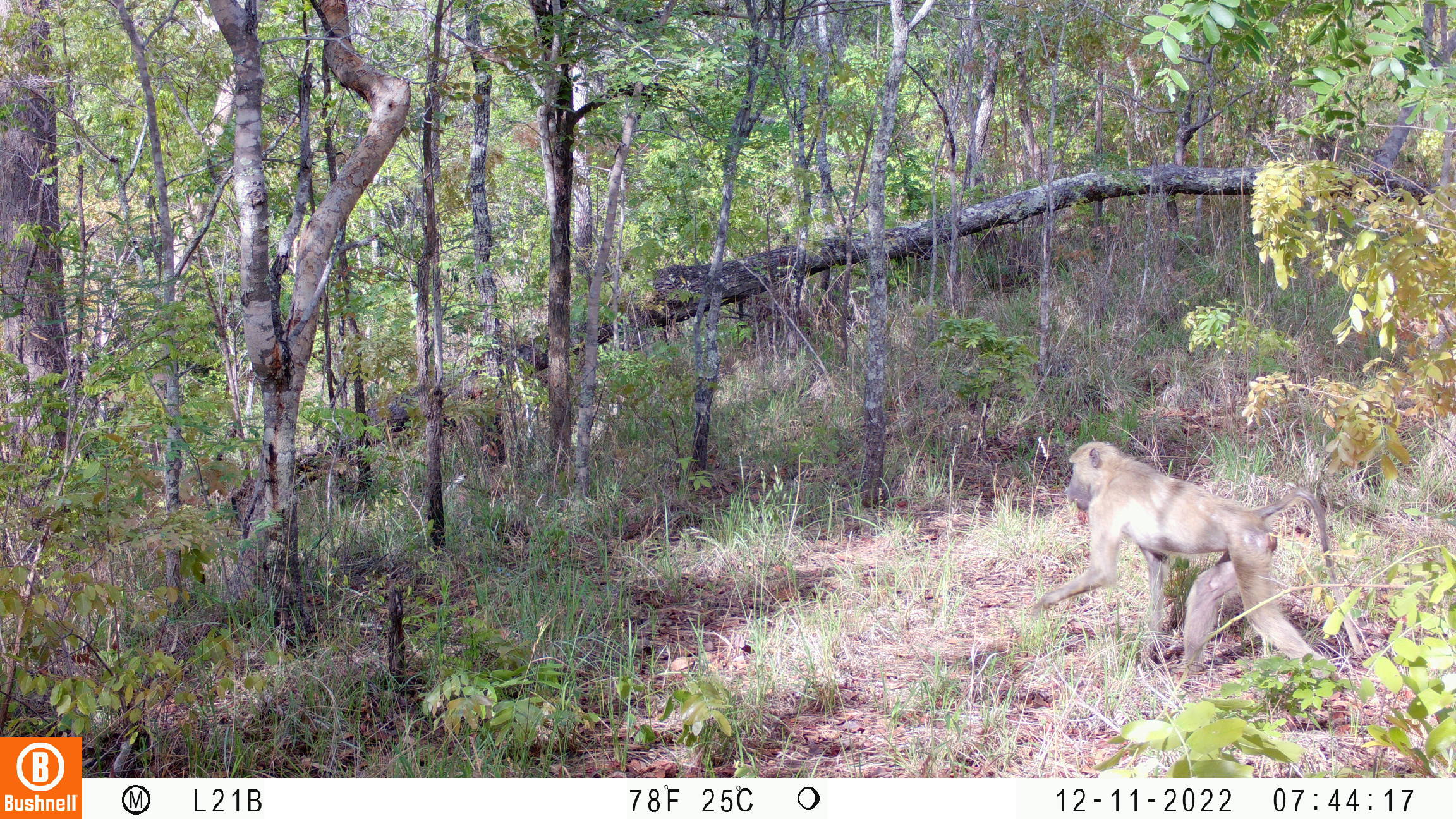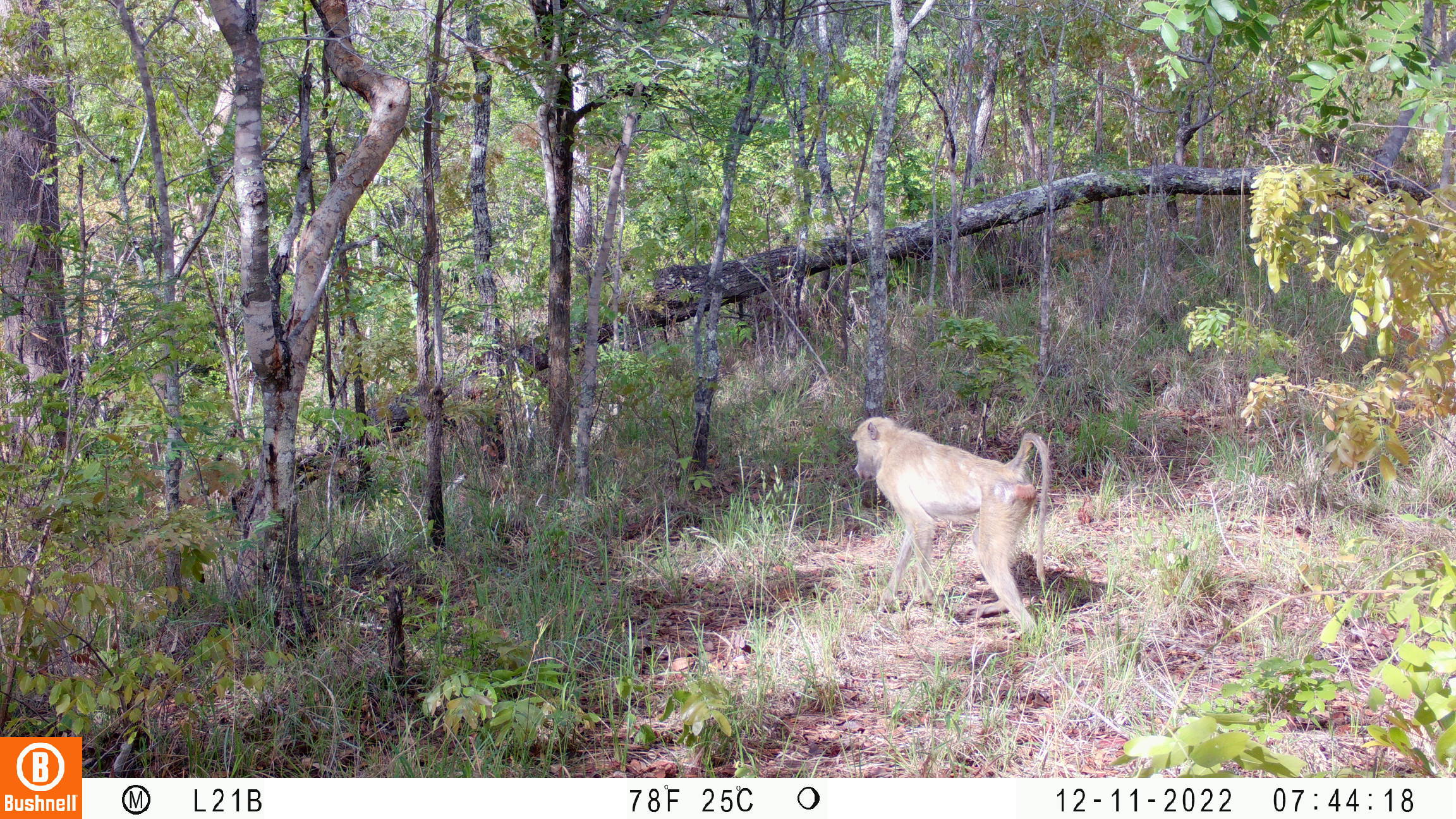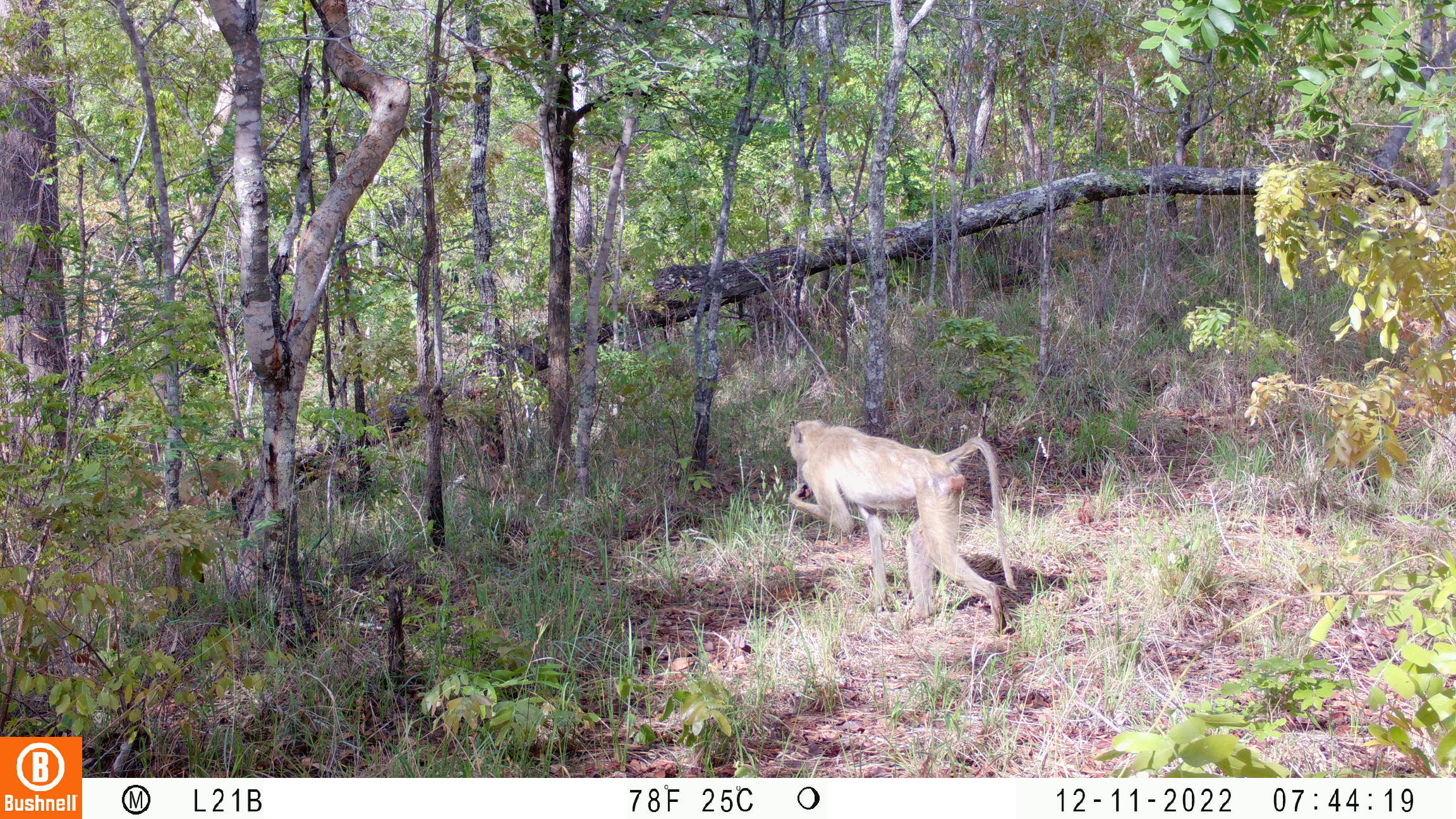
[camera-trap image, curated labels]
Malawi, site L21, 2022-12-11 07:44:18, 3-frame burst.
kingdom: Animalia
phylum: Chordata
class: Mammalia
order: Primates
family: Cercopithecidae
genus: Papio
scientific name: Papio cynocephalus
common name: yellow baboon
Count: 1.